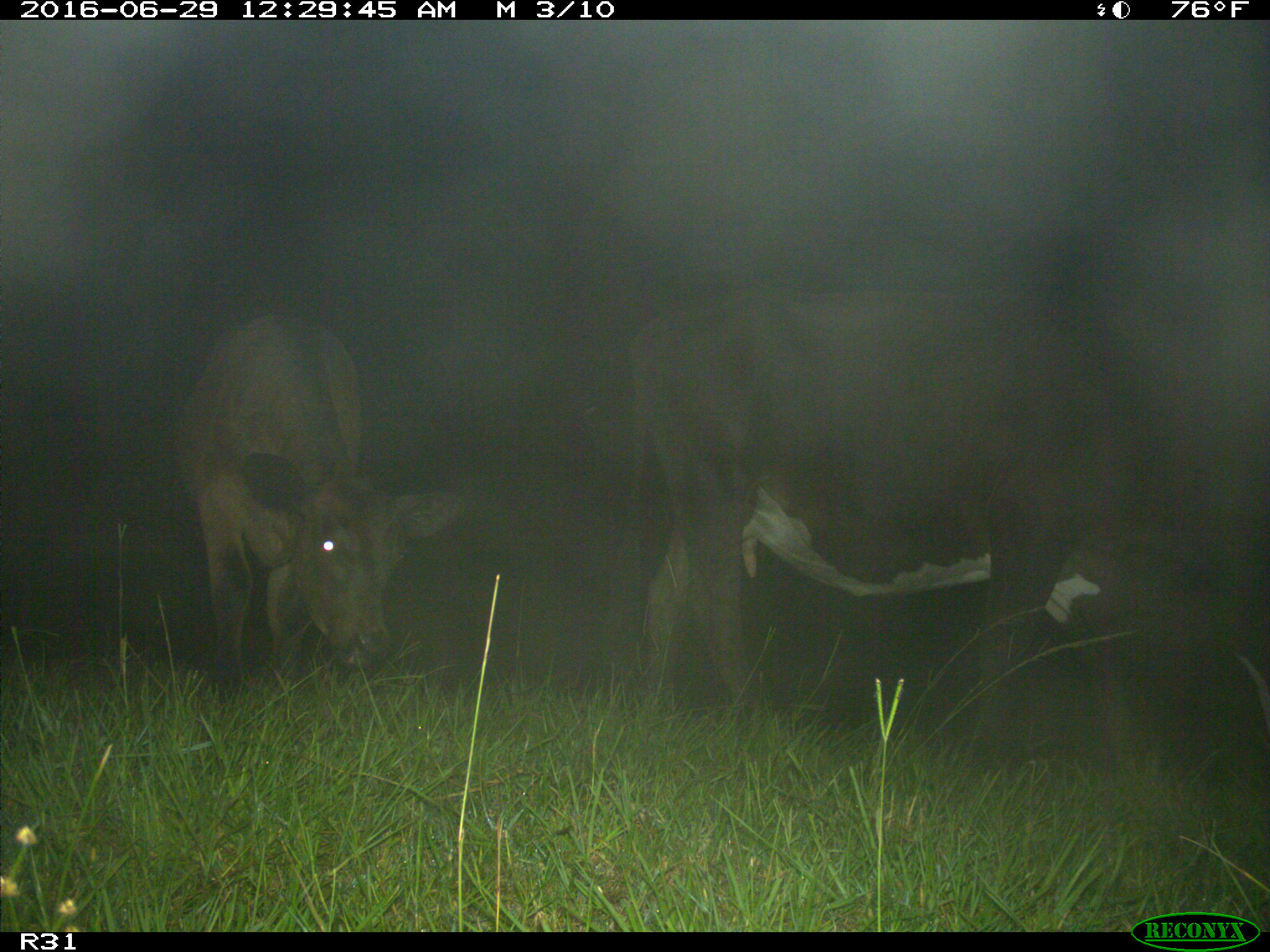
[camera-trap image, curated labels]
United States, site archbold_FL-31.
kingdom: Animalia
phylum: Chordata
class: Mammalia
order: Artiodactyla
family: Bovidae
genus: Bos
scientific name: Bos taurus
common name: domestic cow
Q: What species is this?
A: Bos taurus (domestic cow).